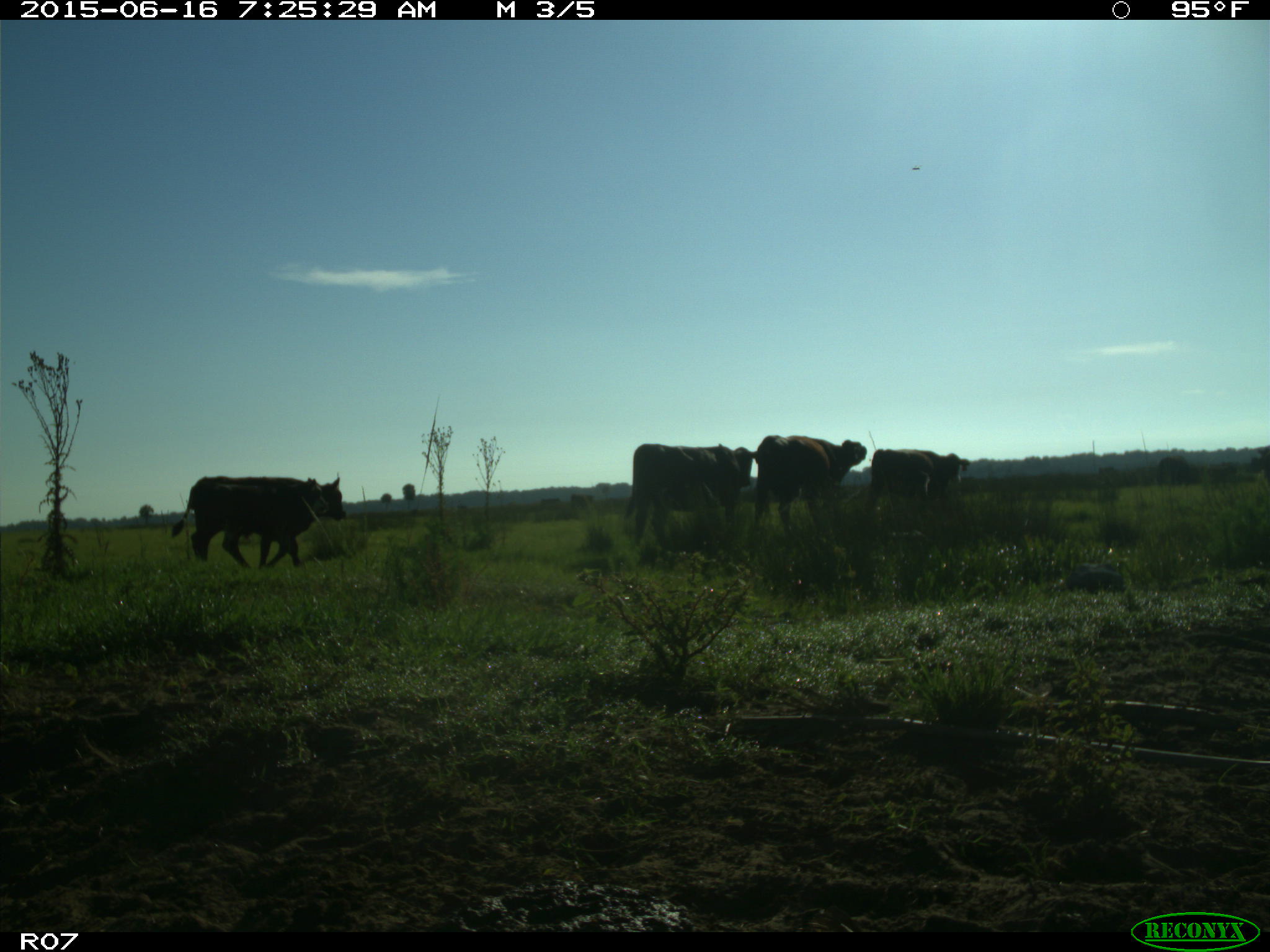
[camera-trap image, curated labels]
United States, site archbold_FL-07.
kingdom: Animalia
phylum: Chordata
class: Mammalia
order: Artiodactyla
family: Bovidae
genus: Bos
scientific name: Bos taurus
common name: domestic cow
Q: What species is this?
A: Bos taurus (domestic cow).